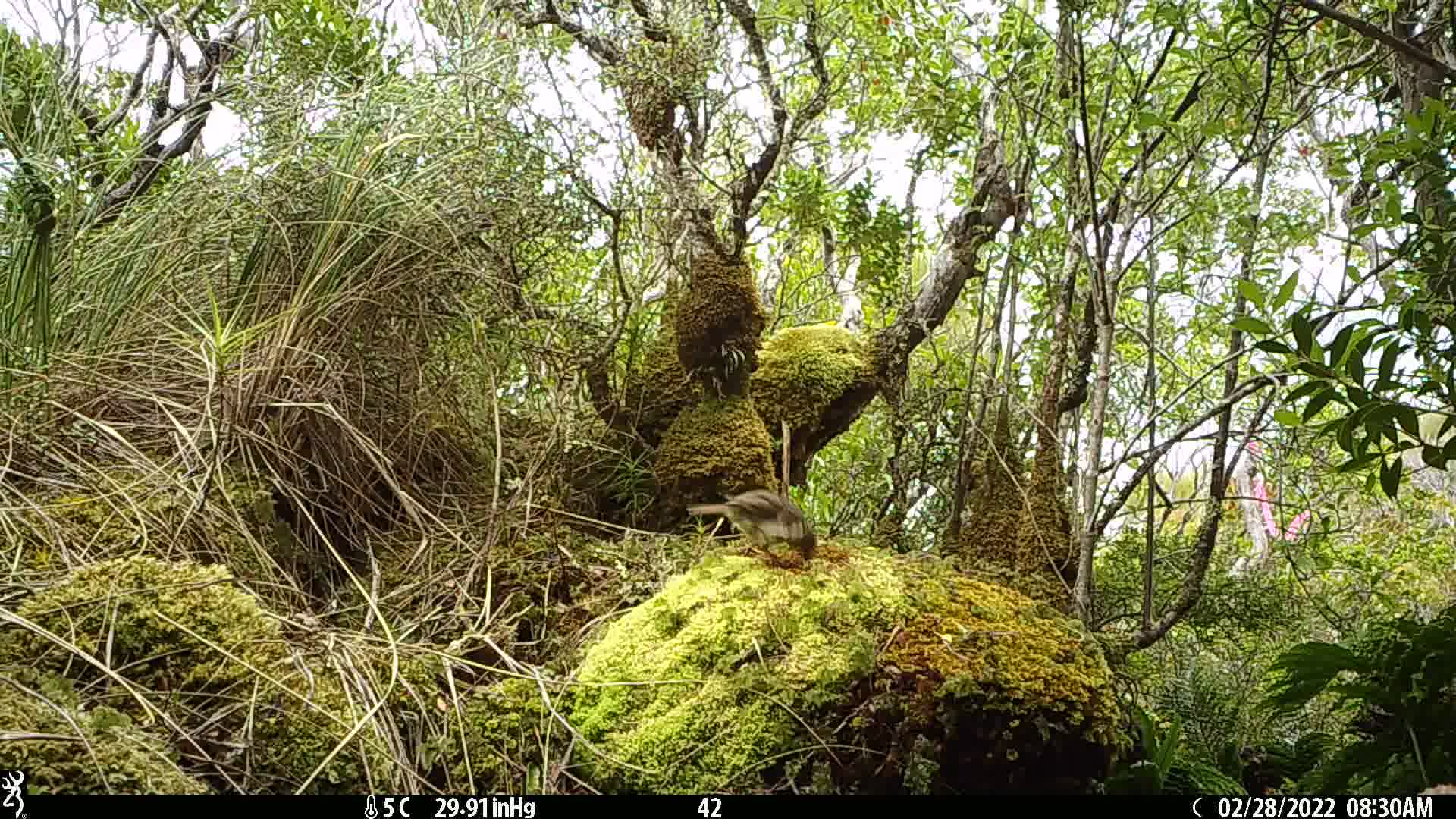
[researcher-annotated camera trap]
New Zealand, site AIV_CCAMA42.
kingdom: Animalia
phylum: Chordata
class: Aves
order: Passeriformes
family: Turdidae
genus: Turdus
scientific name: Turdus philomelos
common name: song thrush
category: thrush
Thrush (song thrush) (Turdus philomelos).